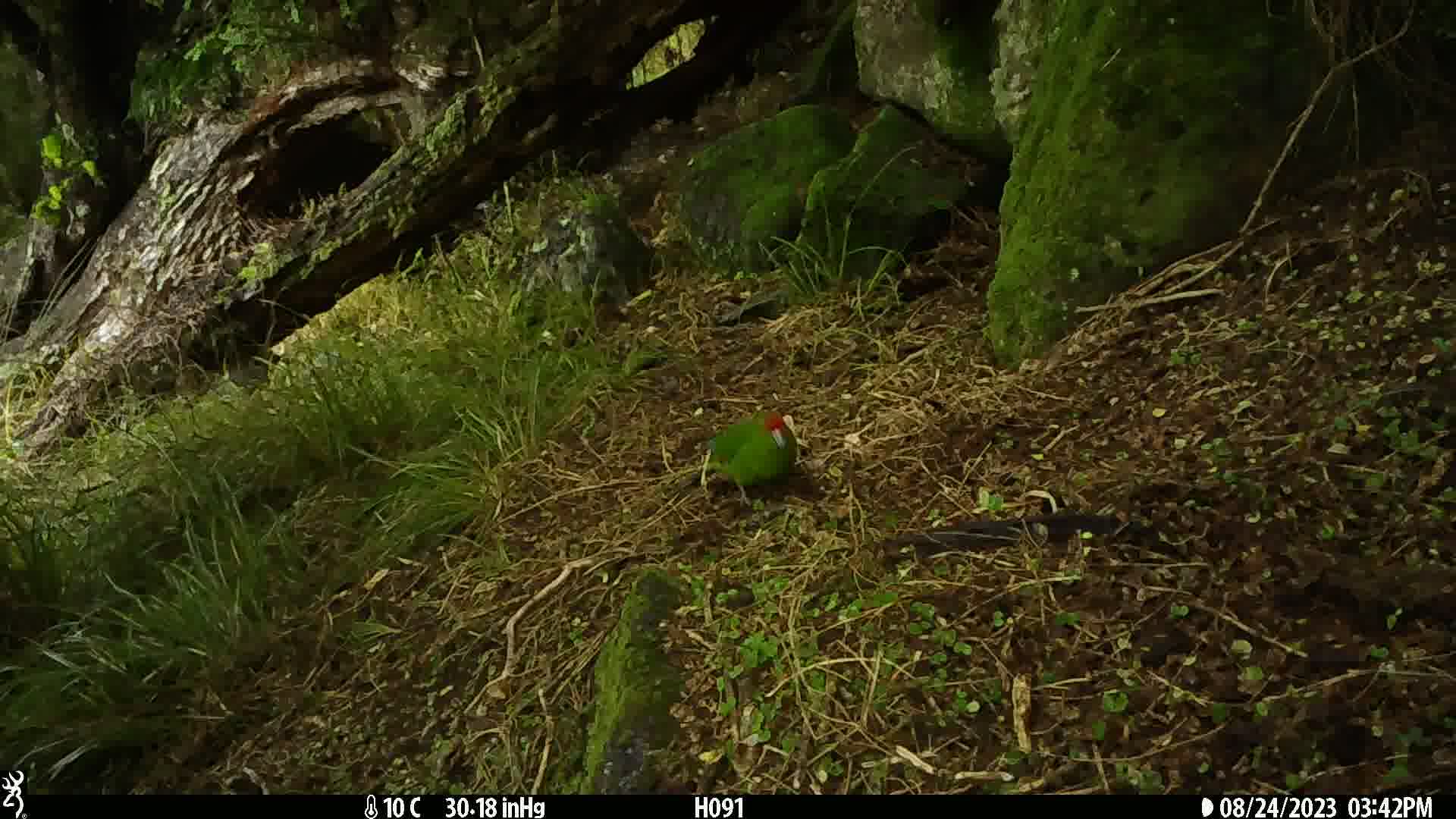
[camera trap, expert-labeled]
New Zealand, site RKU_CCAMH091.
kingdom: Animalia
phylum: Chordata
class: Aves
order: Psittaciformes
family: Psittaculidae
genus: Cyanoramphus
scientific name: Cyanoramphus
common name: parakeet